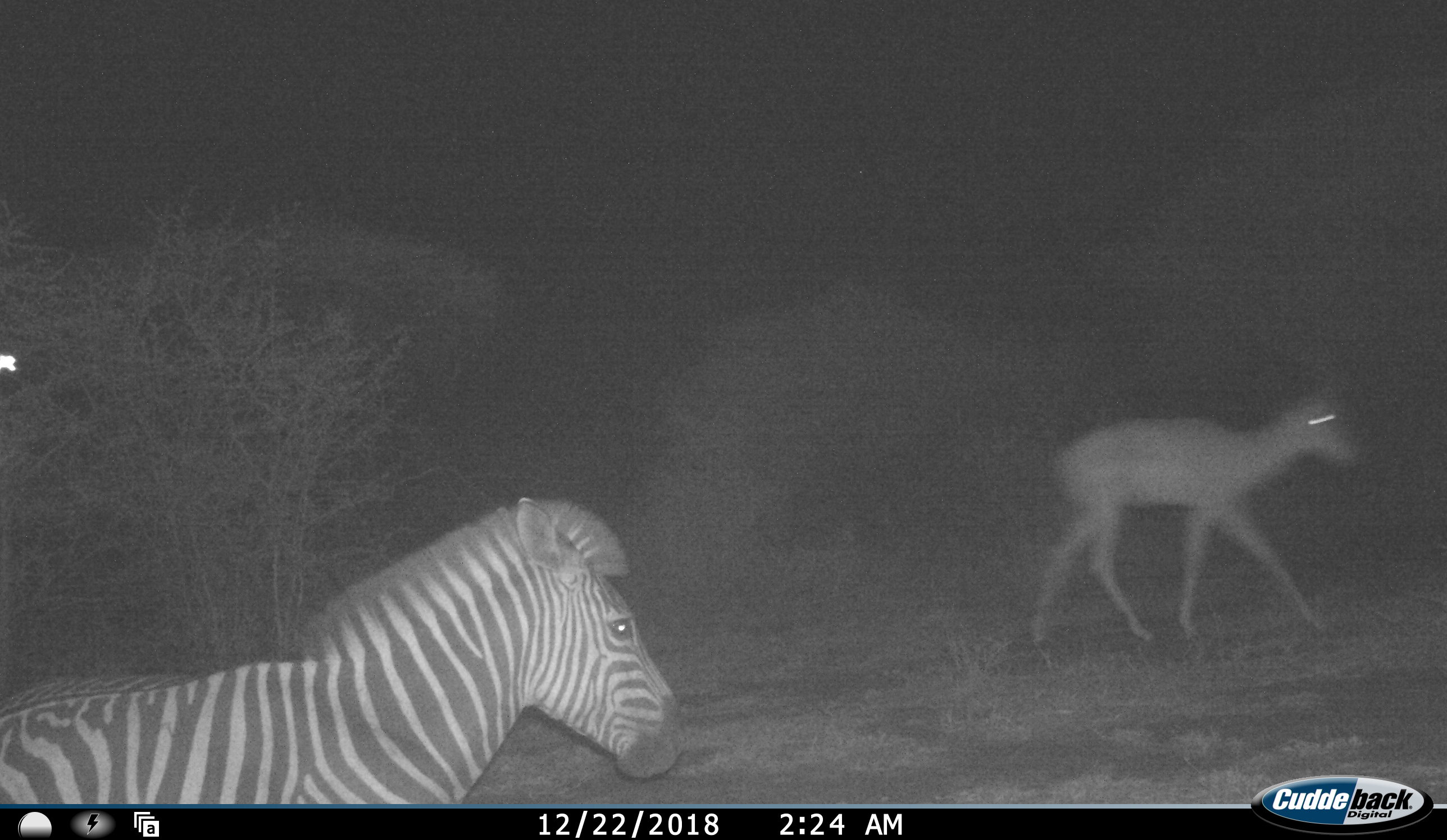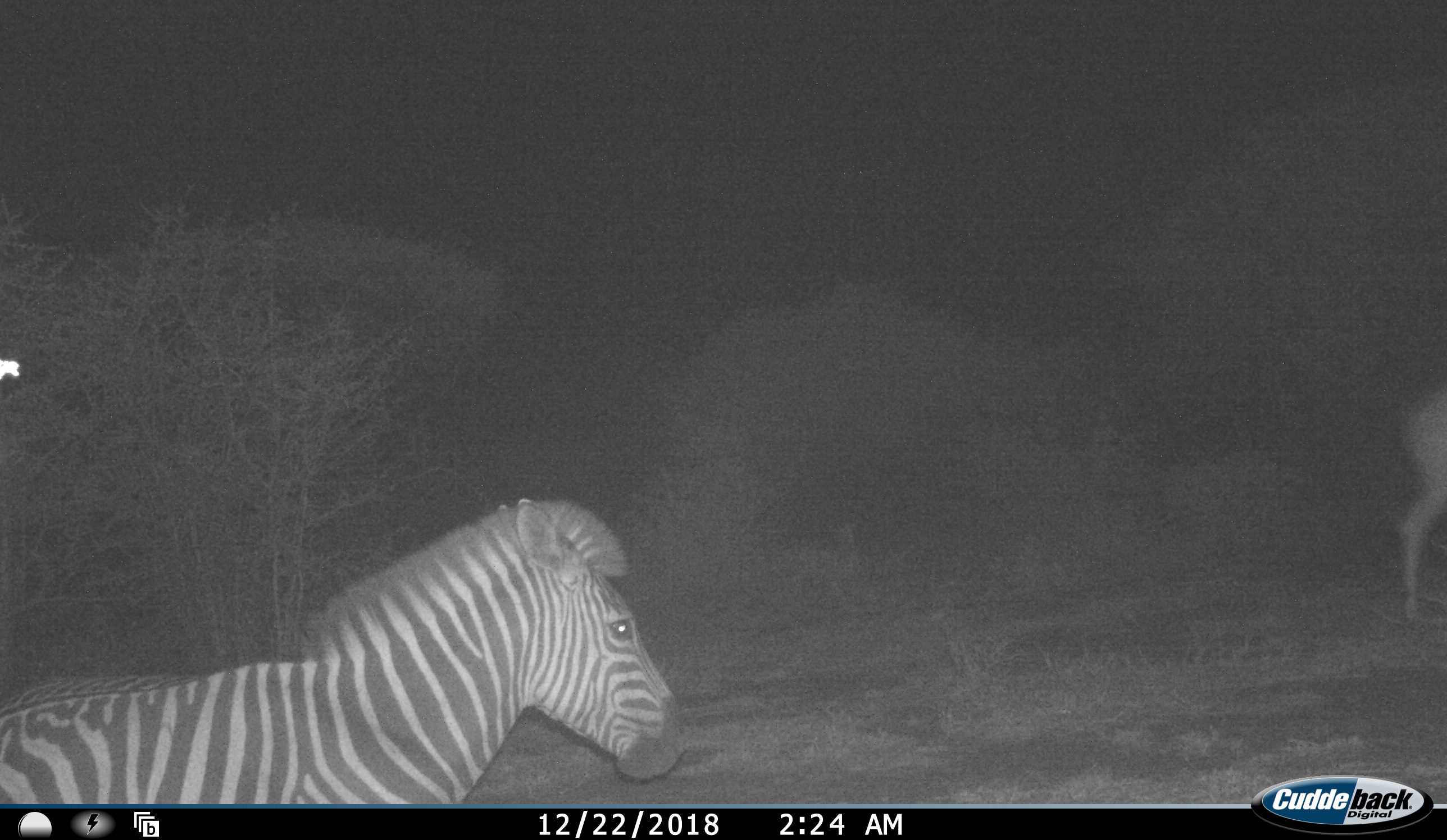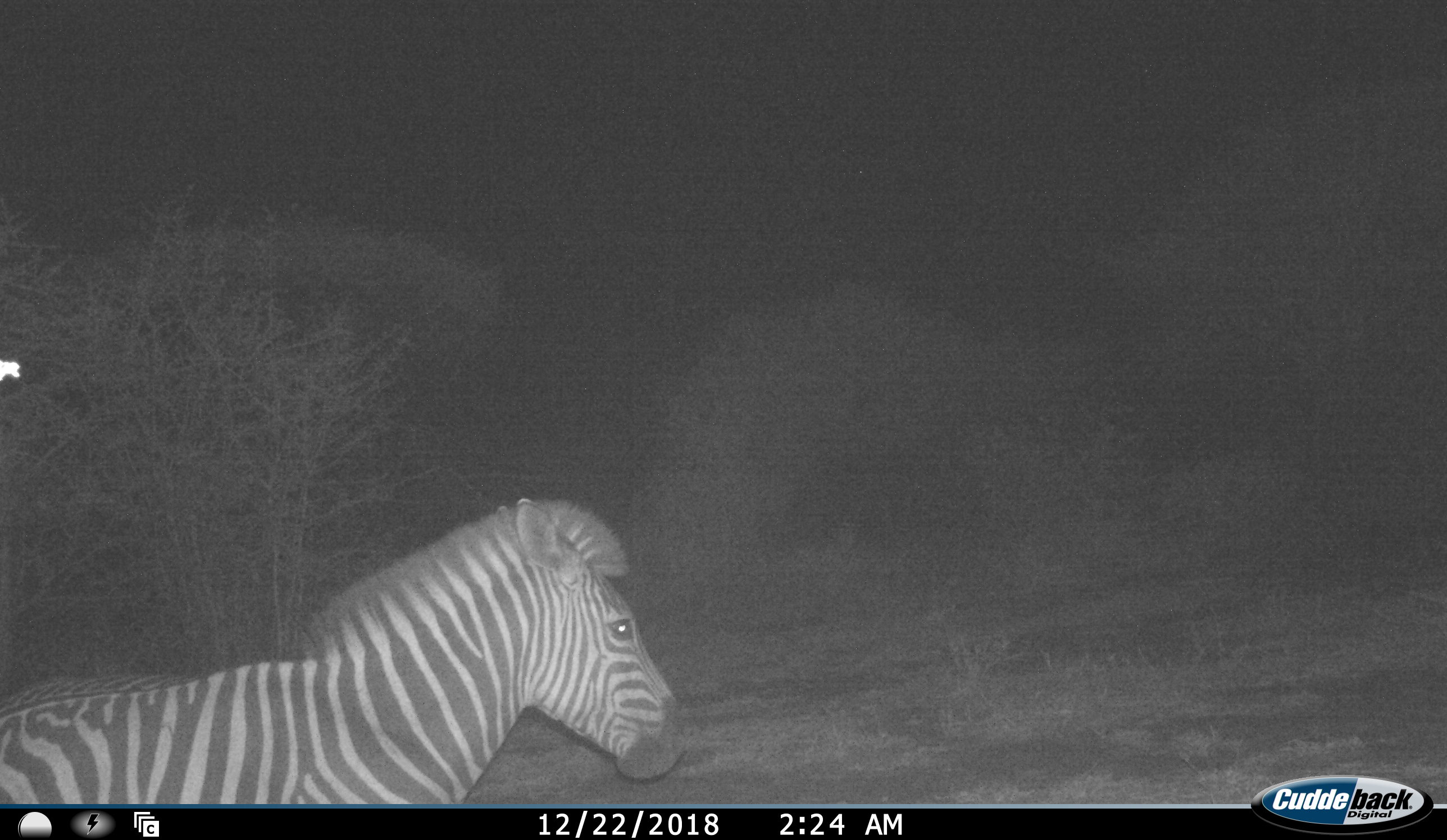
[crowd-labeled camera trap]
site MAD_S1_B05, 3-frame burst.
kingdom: Animalia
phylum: Chordata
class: Mammalia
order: Artiodactyla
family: Bovidae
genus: Aepyceros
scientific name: Aepyceros melampus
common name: impala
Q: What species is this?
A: Impala (Aepyceros melampus).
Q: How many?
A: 1.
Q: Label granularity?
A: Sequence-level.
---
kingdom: Animalia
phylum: Chordata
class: Mammalia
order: Perissodactyla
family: Equidae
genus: Equus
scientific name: Equus quagga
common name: plains zebra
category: zebraplains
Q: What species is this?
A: Zebraplains (plains zebra) (Equus quagga).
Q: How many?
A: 1.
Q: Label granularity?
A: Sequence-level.